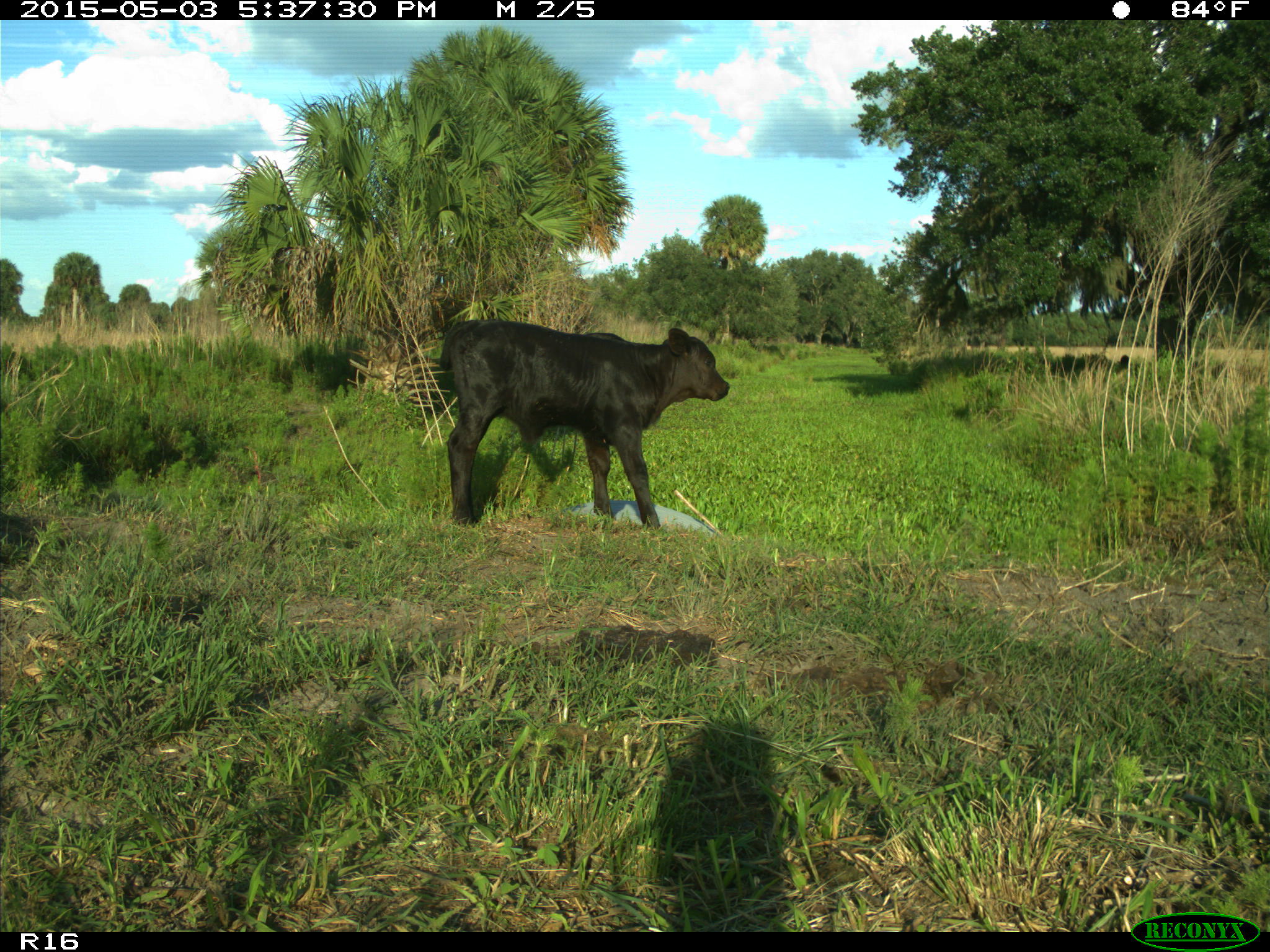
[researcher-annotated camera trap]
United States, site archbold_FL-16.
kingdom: Animalia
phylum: Chordata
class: Mammalia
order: Artiodactyla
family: Bovidae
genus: Bos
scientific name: Bos taurus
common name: domestic cow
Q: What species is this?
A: Bos taurus (domestic cow).